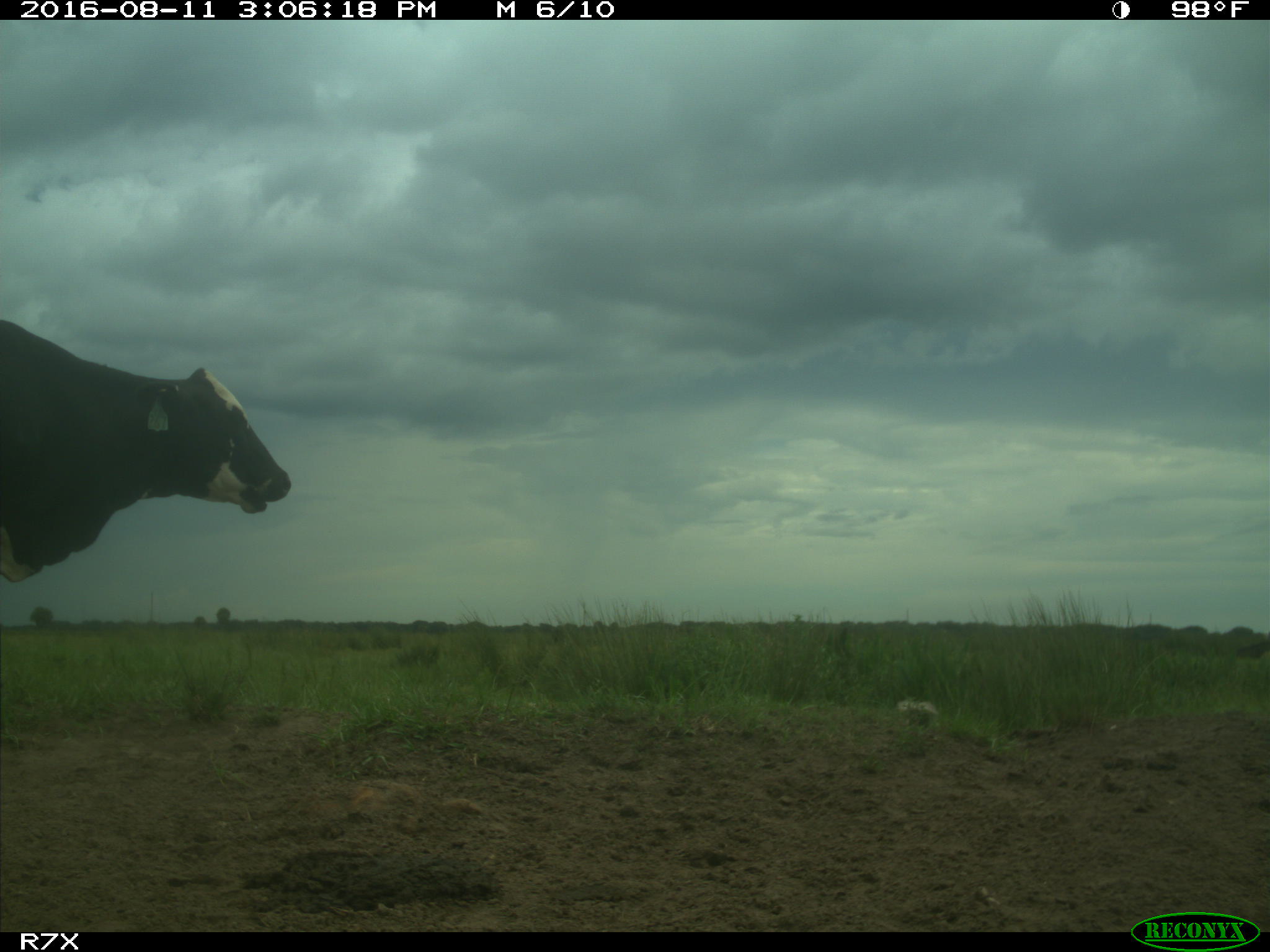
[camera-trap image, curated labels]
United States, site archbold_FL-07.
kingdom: Animalia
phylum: Chordata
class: Mammalia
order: Artiodactyla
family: Bovidae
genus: Bos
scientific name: Bos taurus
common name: domestic cow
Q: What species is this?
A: Bos taurus (domestic cow).